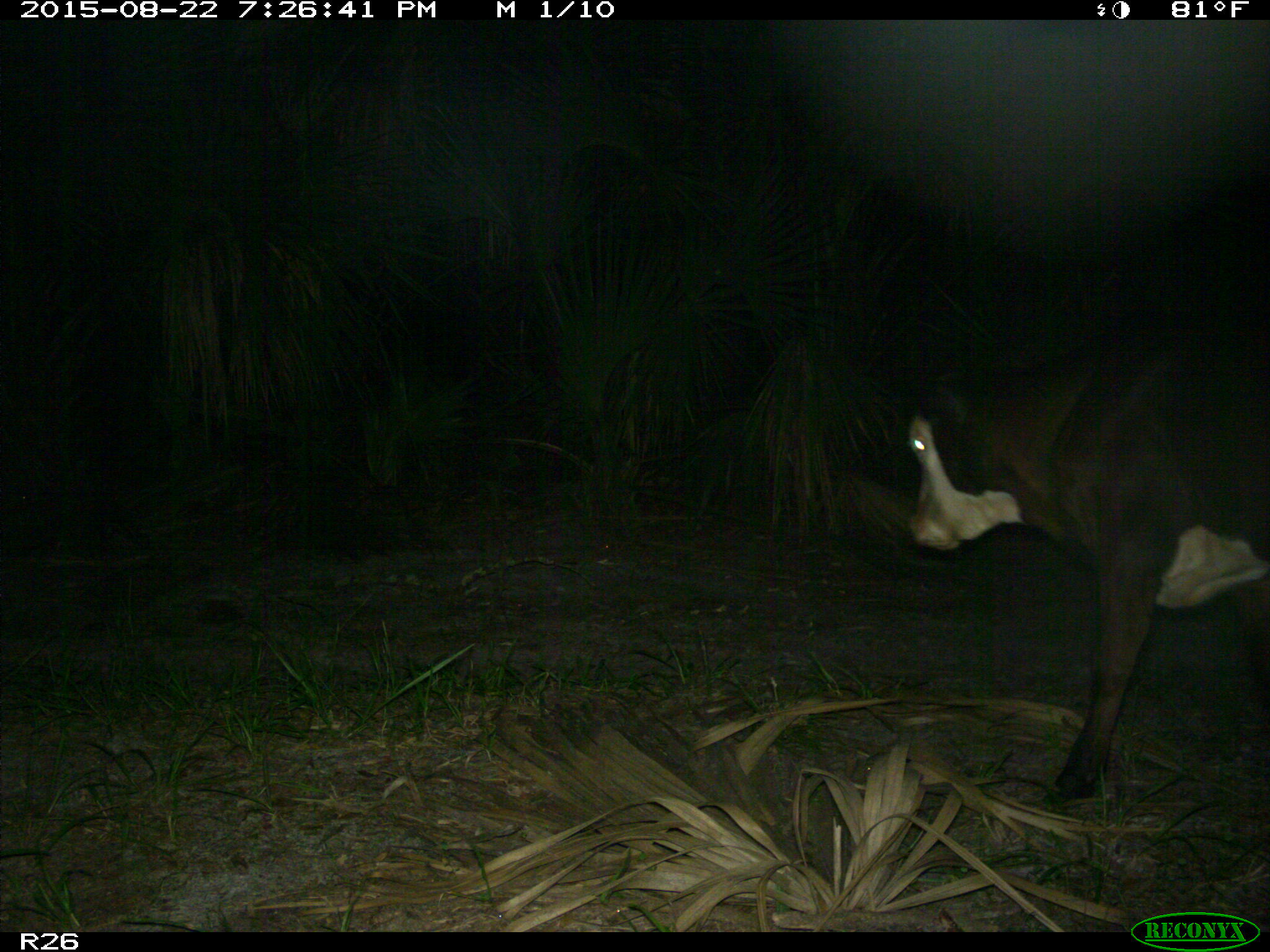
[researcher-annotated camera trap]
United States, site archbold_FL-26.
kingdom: Animalia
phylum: Chordata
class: Mammalia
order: Artiodactyla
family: Bovidae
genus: Bos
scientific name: Bos taurus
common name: domestic cow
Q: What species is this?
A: Bos taurus (domestic cow).